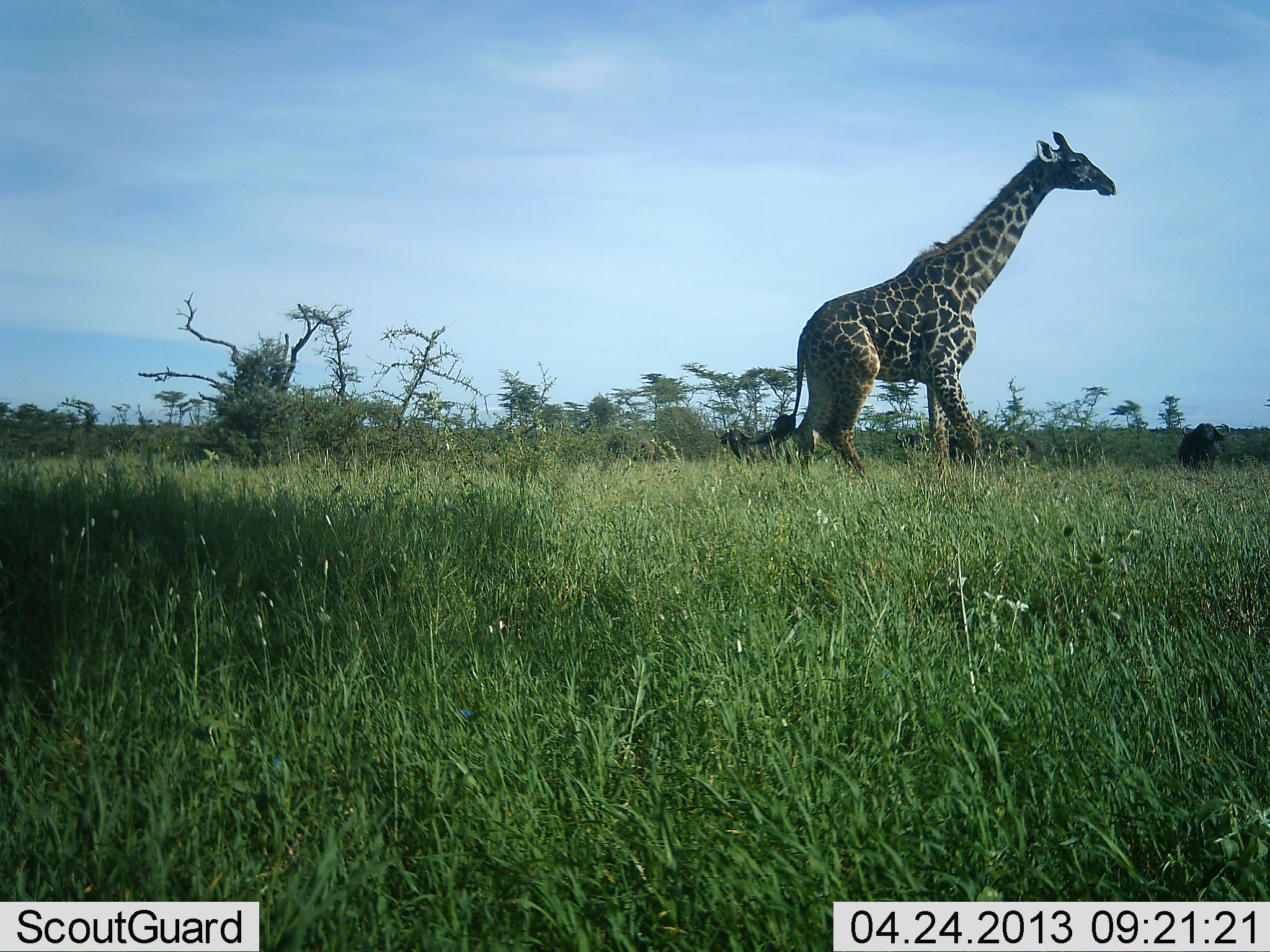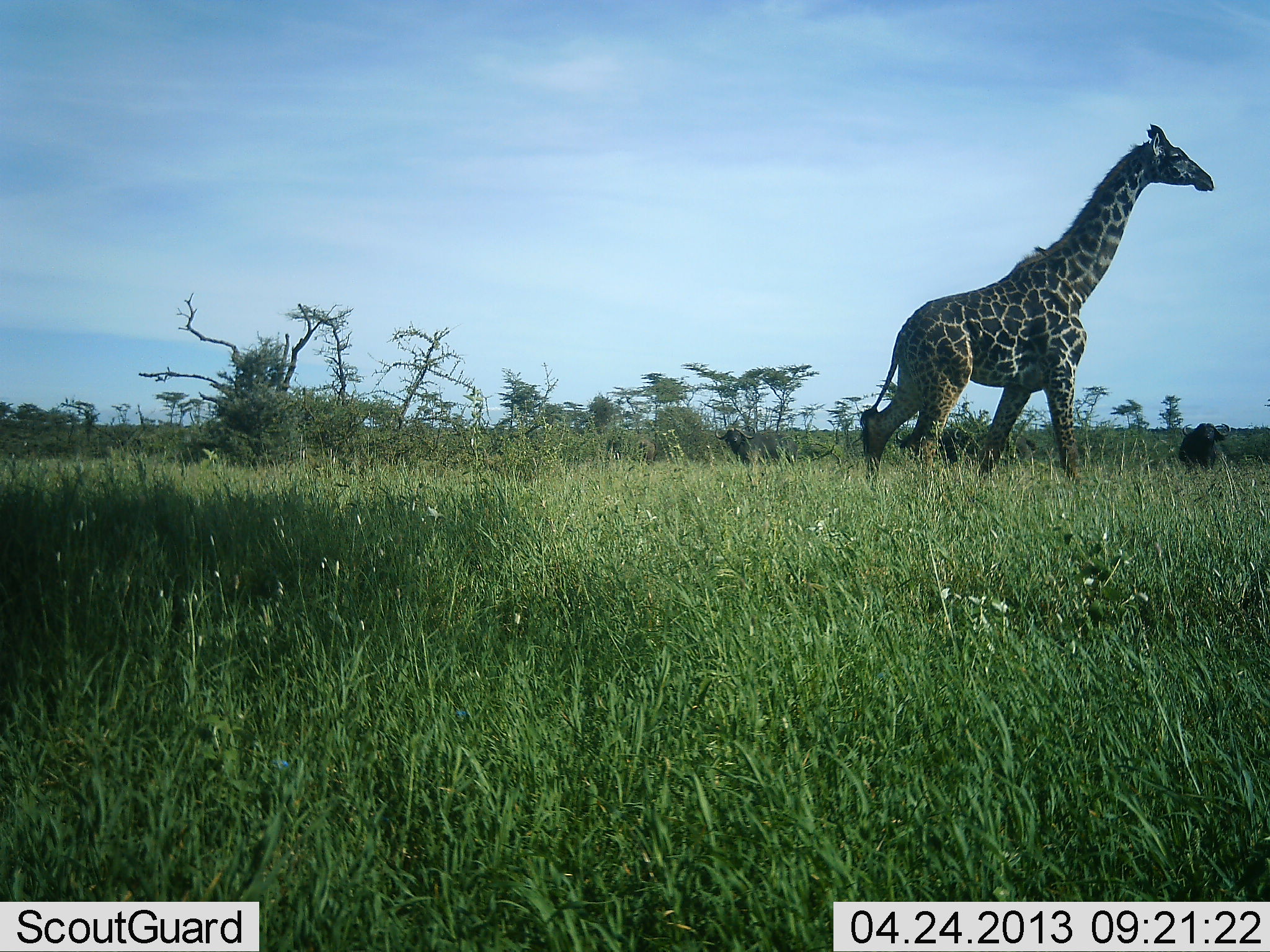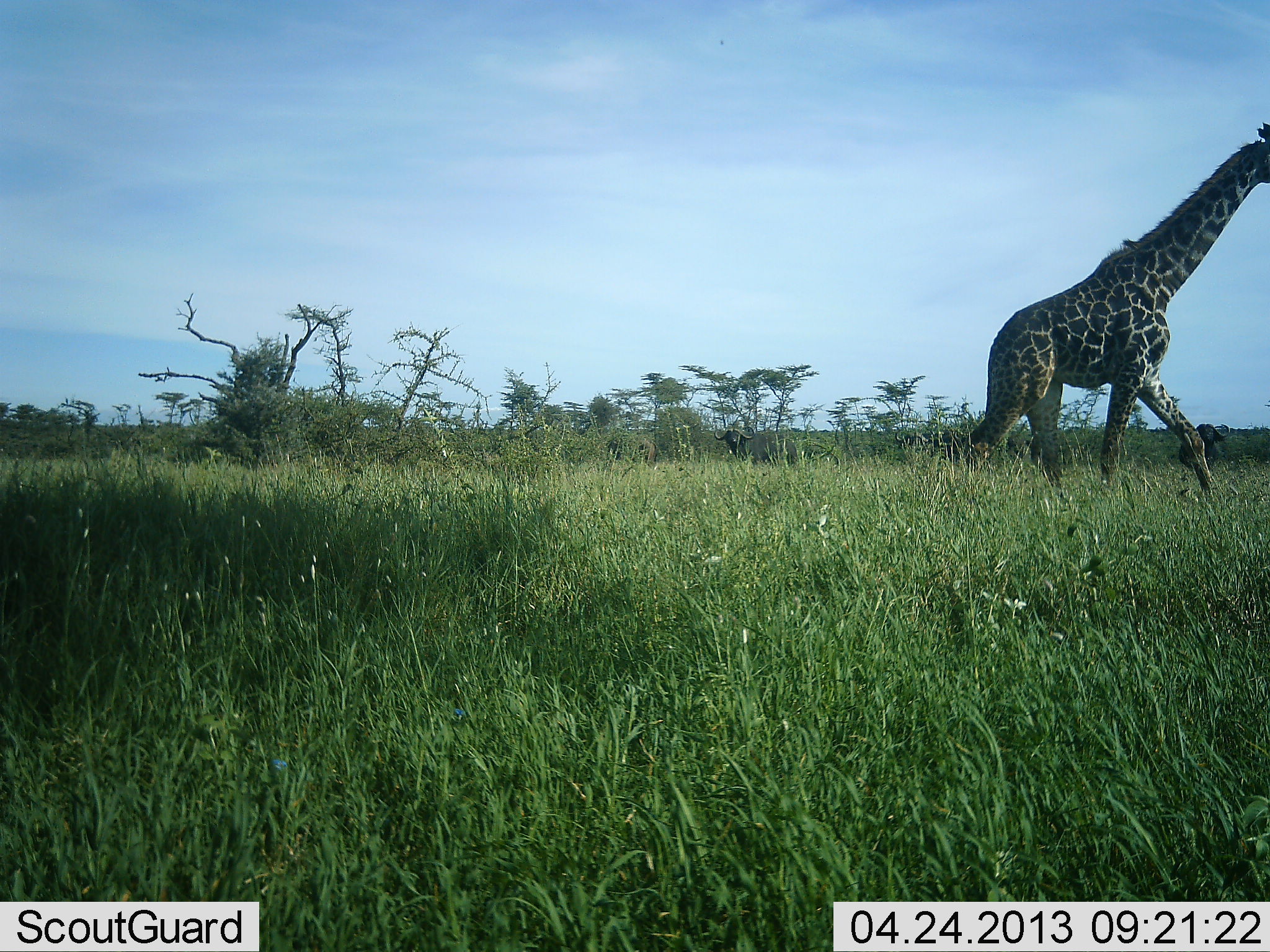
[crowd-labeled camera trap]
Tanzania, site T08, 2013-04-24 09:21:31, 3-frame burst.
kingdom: Animalia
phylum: Chordata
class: Mammalia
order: Artiodactyla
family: Bovidae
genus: Syncerus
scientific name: Syncerus caffer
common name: cape buffalo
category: buffalo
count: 4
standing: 100%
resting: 0%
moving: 0%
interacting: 0%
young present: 0%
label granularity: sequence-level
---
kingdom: Animalia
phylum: Chordata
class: Mammalia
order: Artiodactyla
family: Giraffidae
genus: Giraffa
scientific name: Giraffa camelopardalis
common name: giraffe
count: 1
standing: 6%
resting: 0%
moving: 100%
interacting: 0%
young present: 0%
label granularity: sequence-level